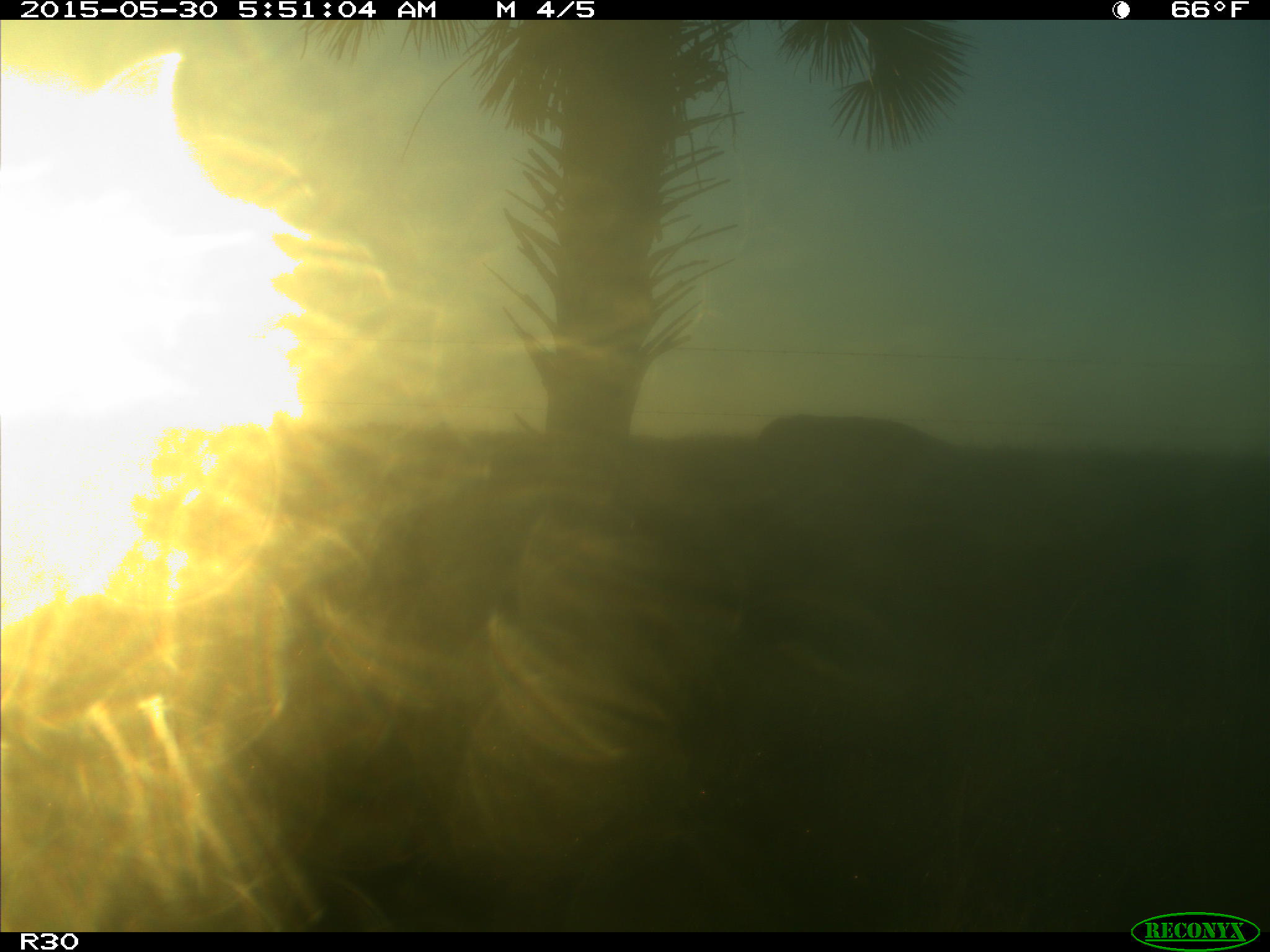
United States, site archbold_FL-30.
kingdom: Animalia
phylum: Chordata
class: Mammalia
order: Artiodactyla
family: Bovidae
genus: Bos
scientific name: Bos taurus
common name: domestic cow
Bos taurus (domestic cow).